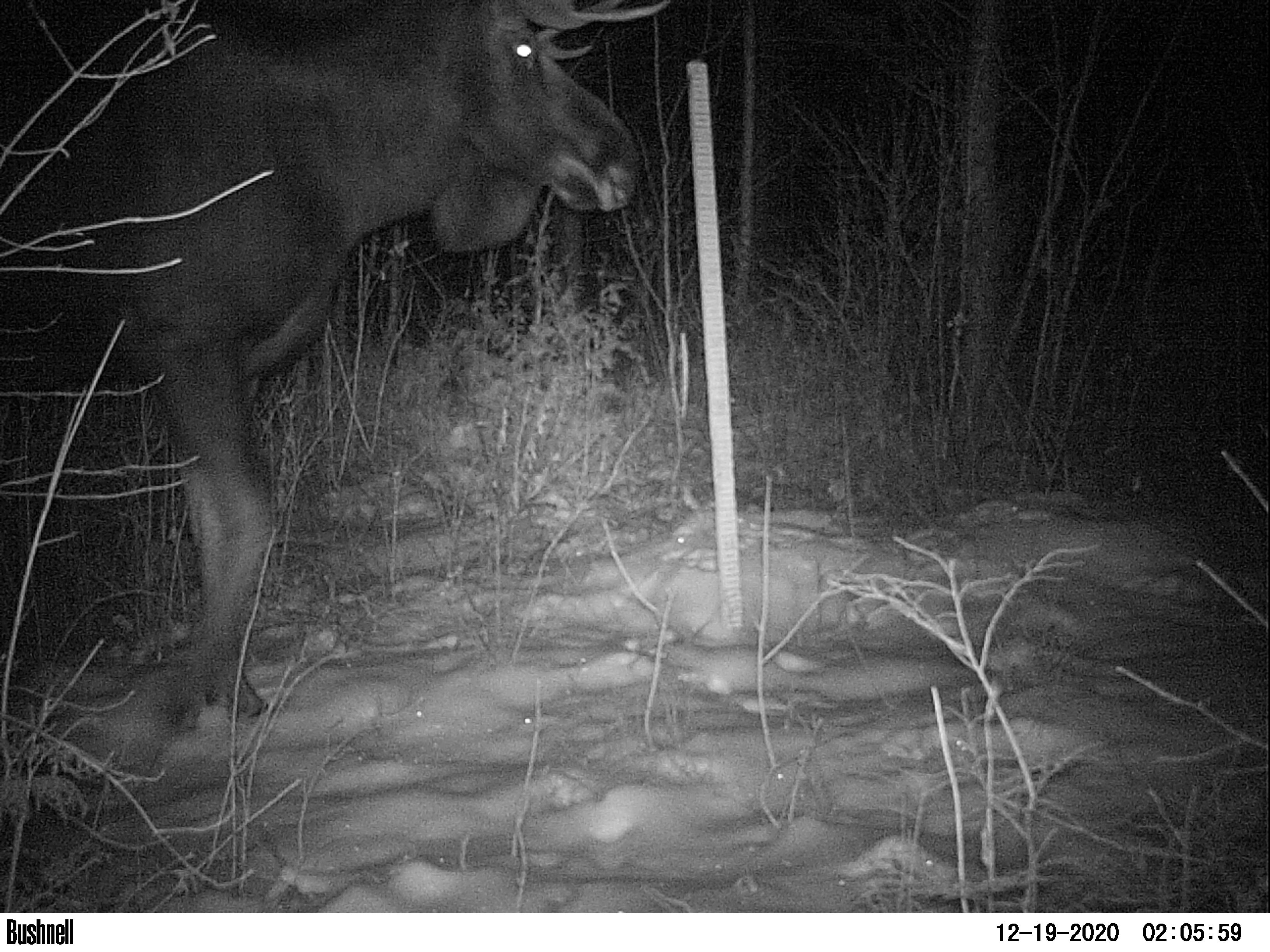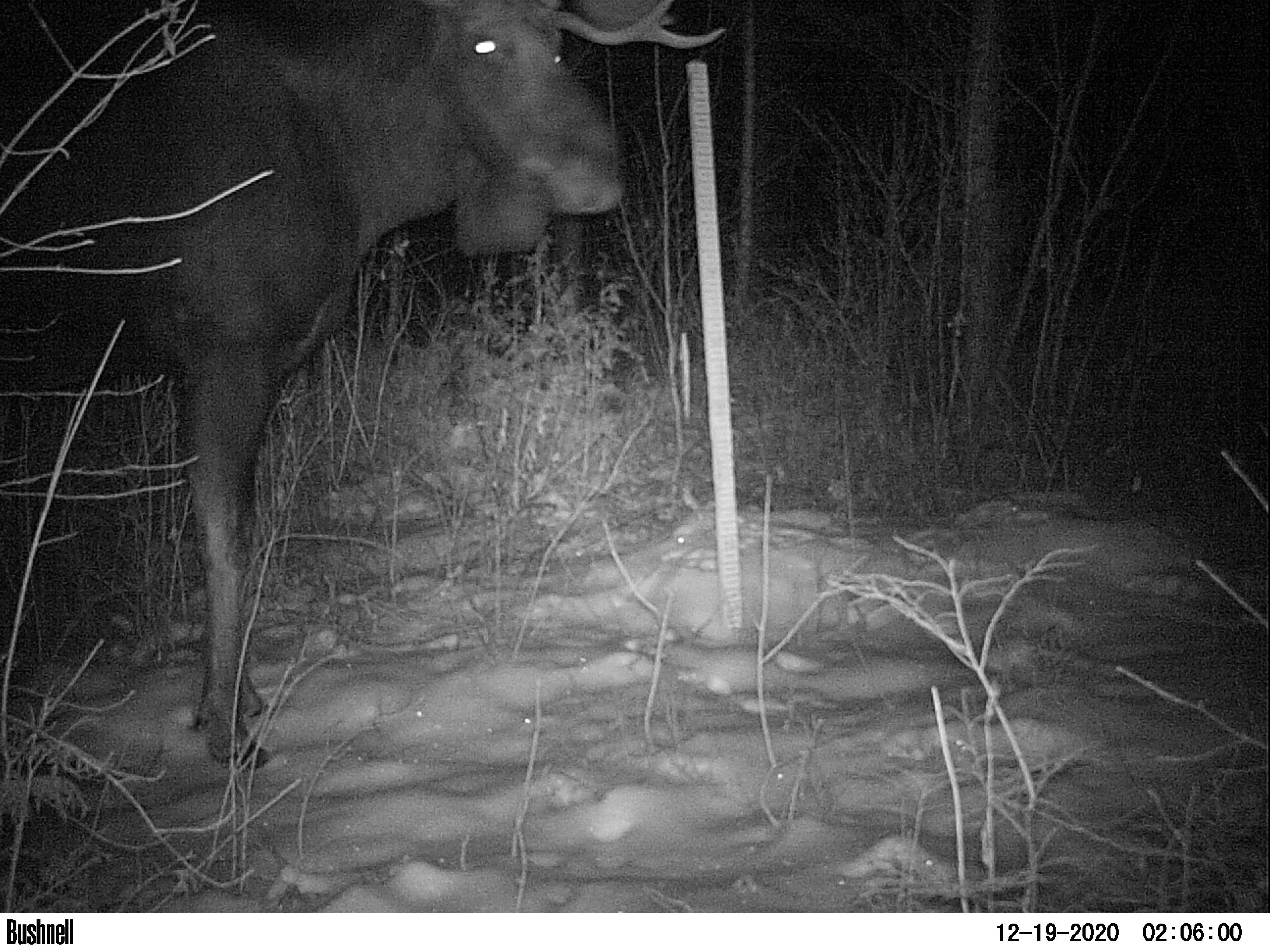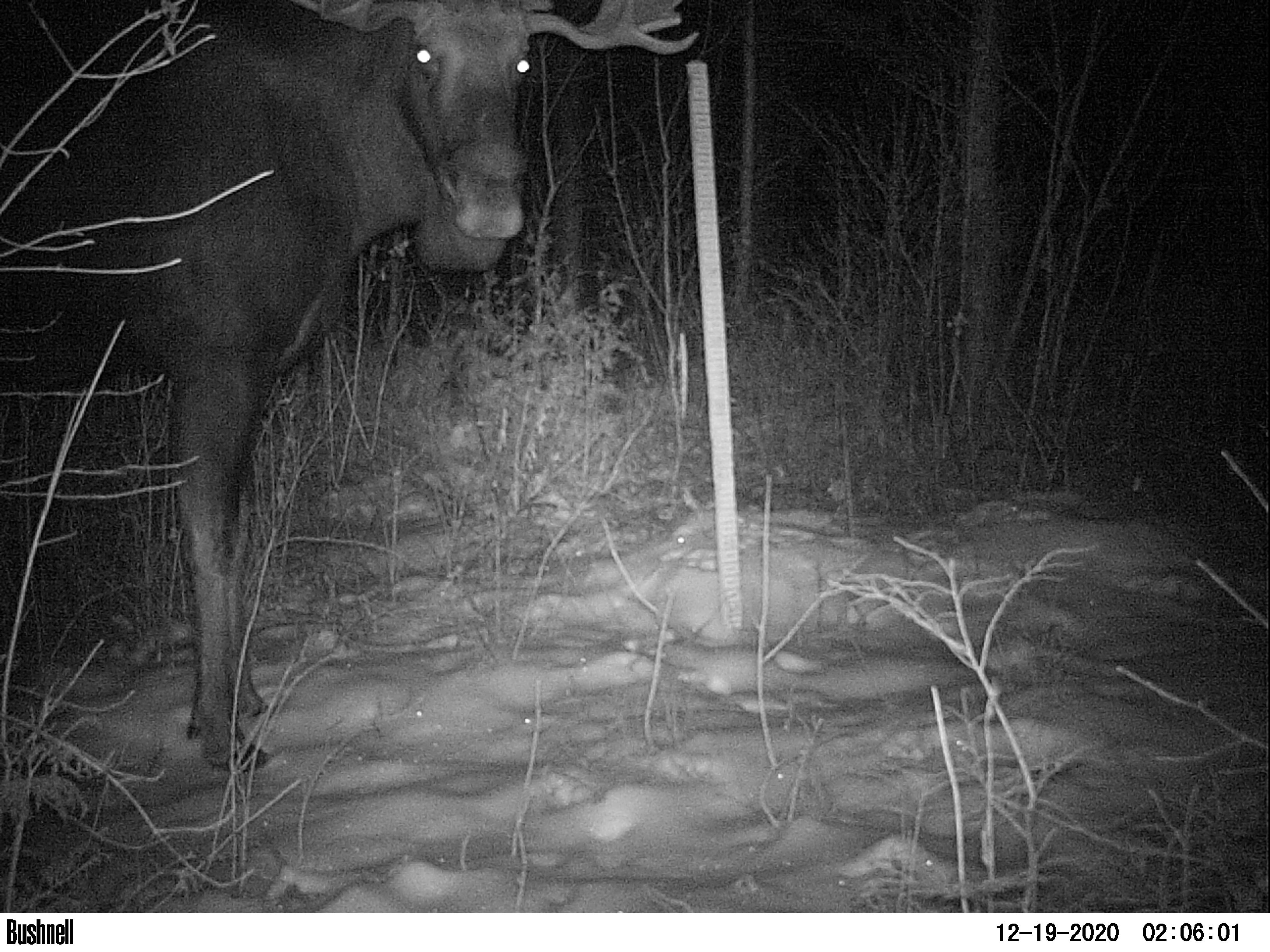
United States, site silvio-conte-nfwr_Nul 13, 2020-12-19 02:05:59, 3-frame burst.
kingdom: Animalia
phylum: Chordata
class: Mammalia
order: Artiodactyla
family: Cervidae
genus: Alces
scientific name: Alces alces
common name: moose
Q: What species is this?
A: Moose (Alces alces).